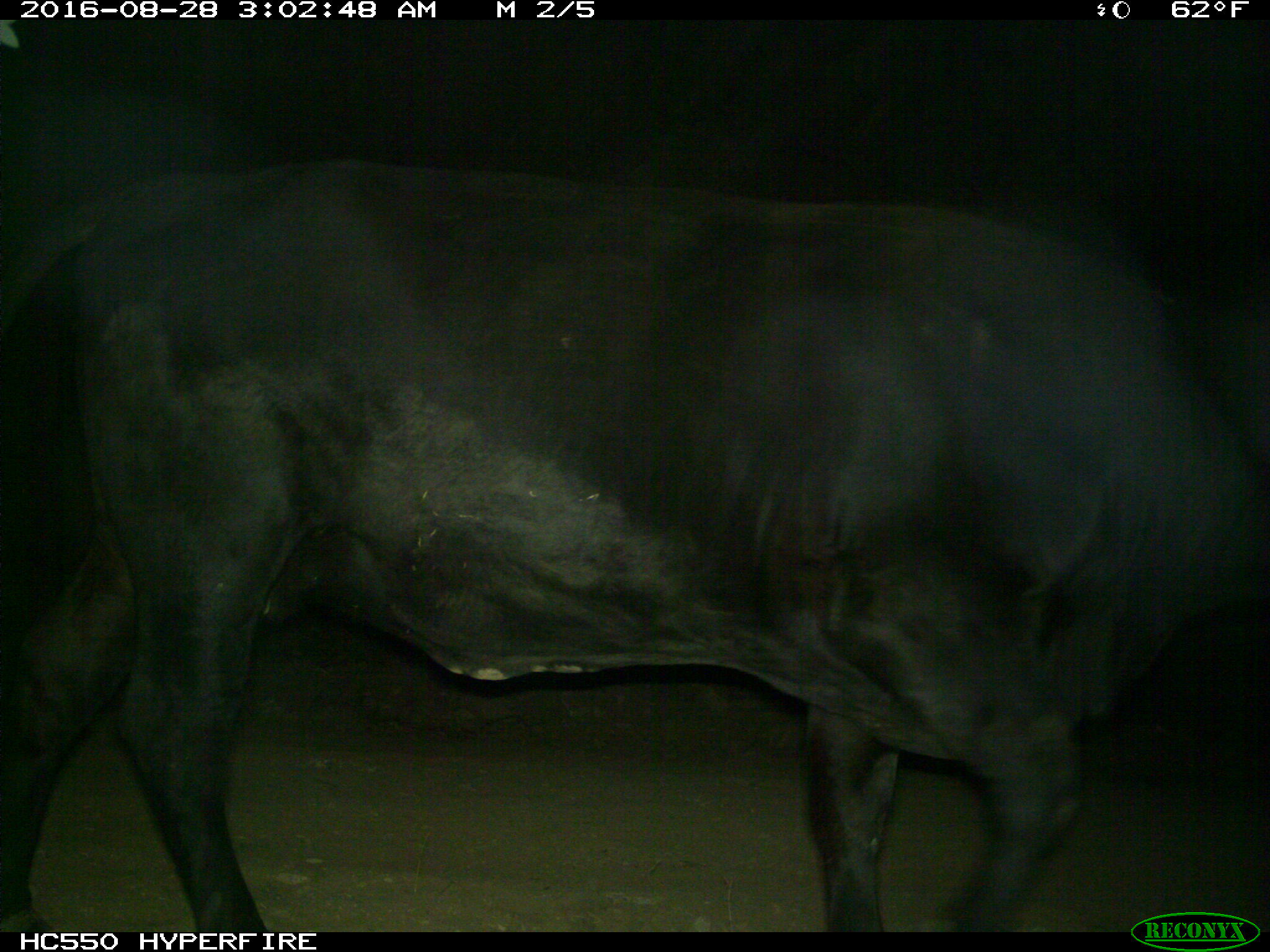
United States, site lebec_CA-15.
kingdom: Animalia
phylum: Chordata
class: Mammalia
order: Artiodactyla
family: Bovidae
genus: Bos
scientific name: Bos taurus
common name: domestic cow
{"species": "Bos taurus (domestic cow)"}